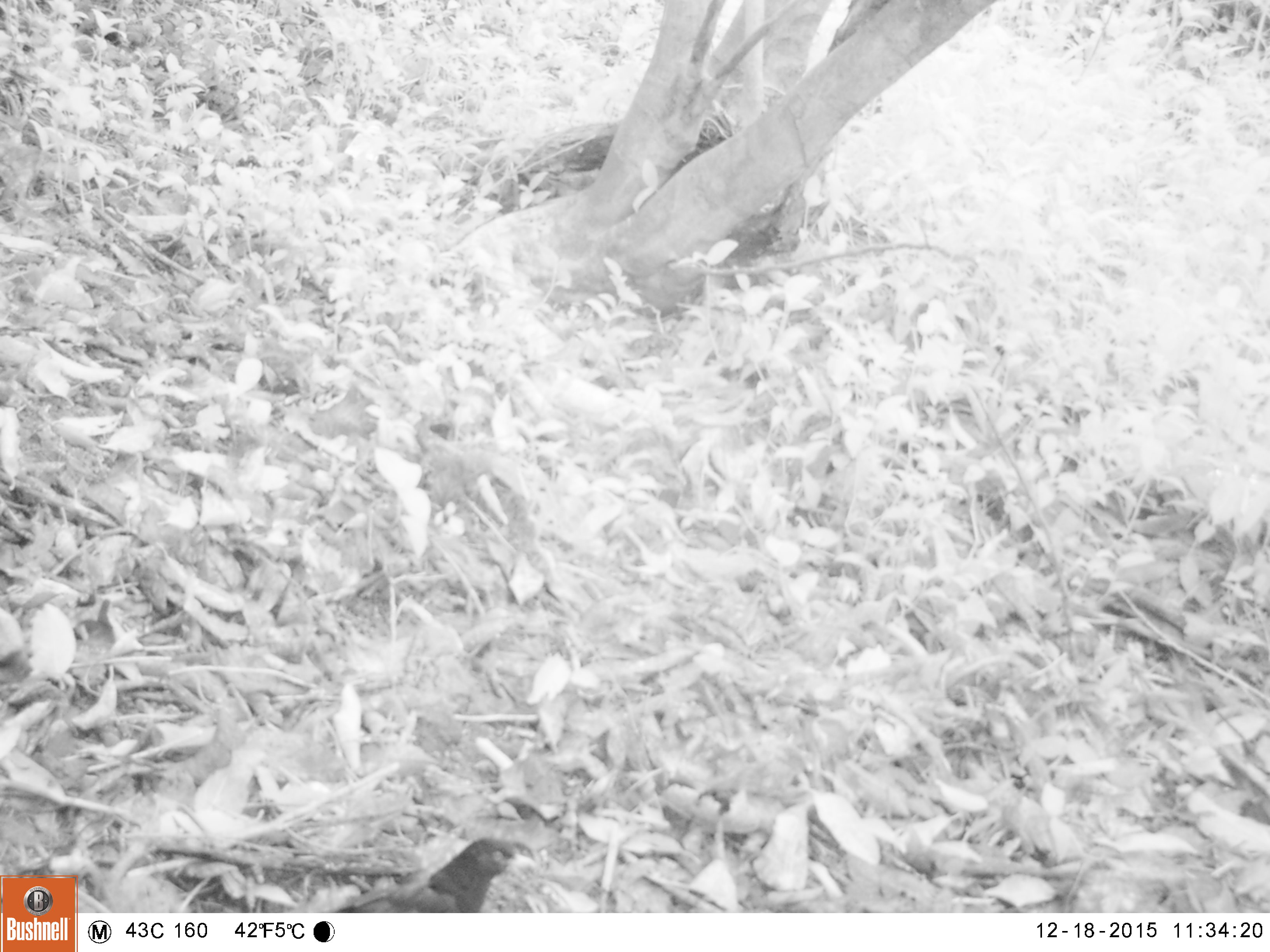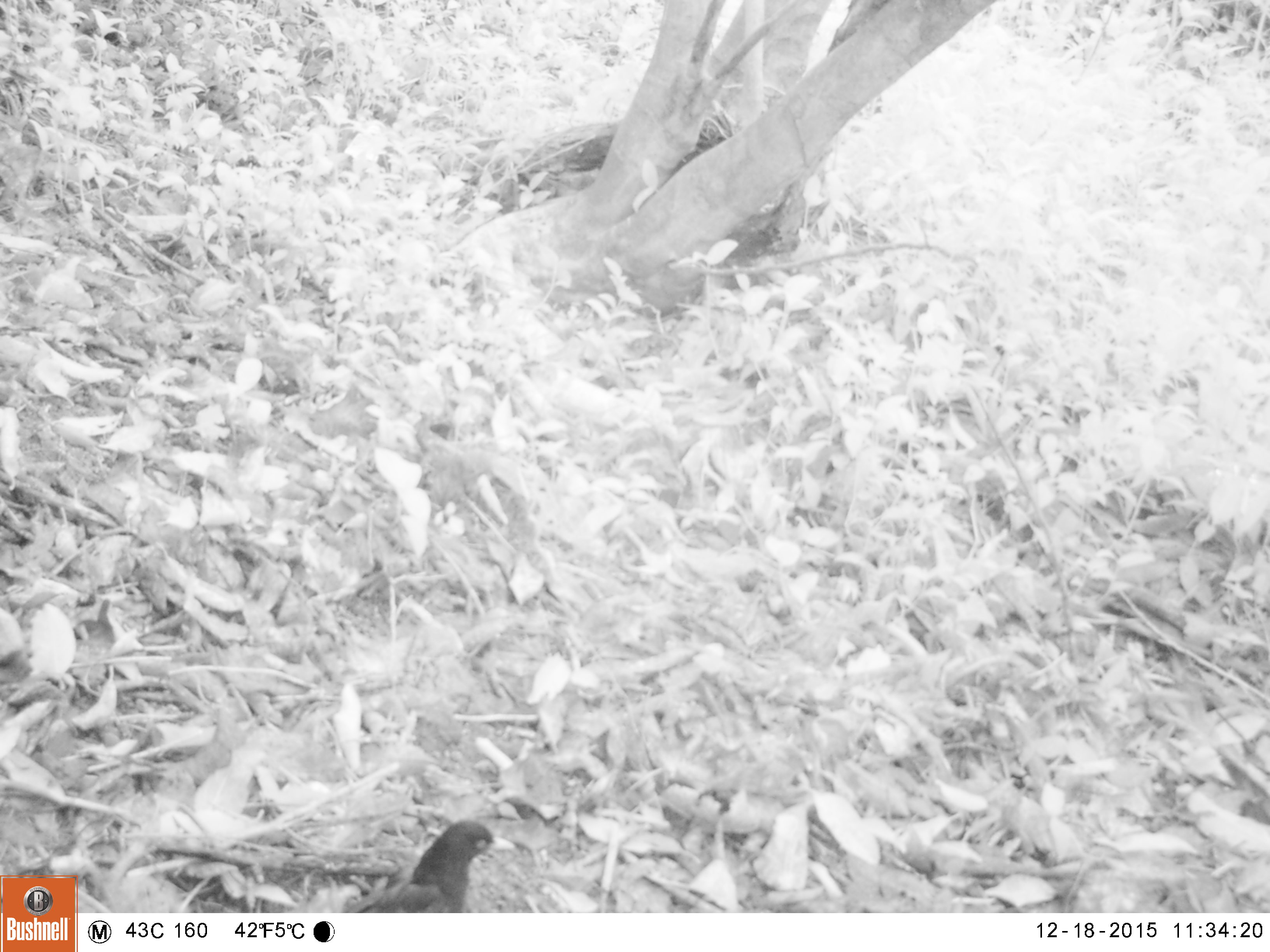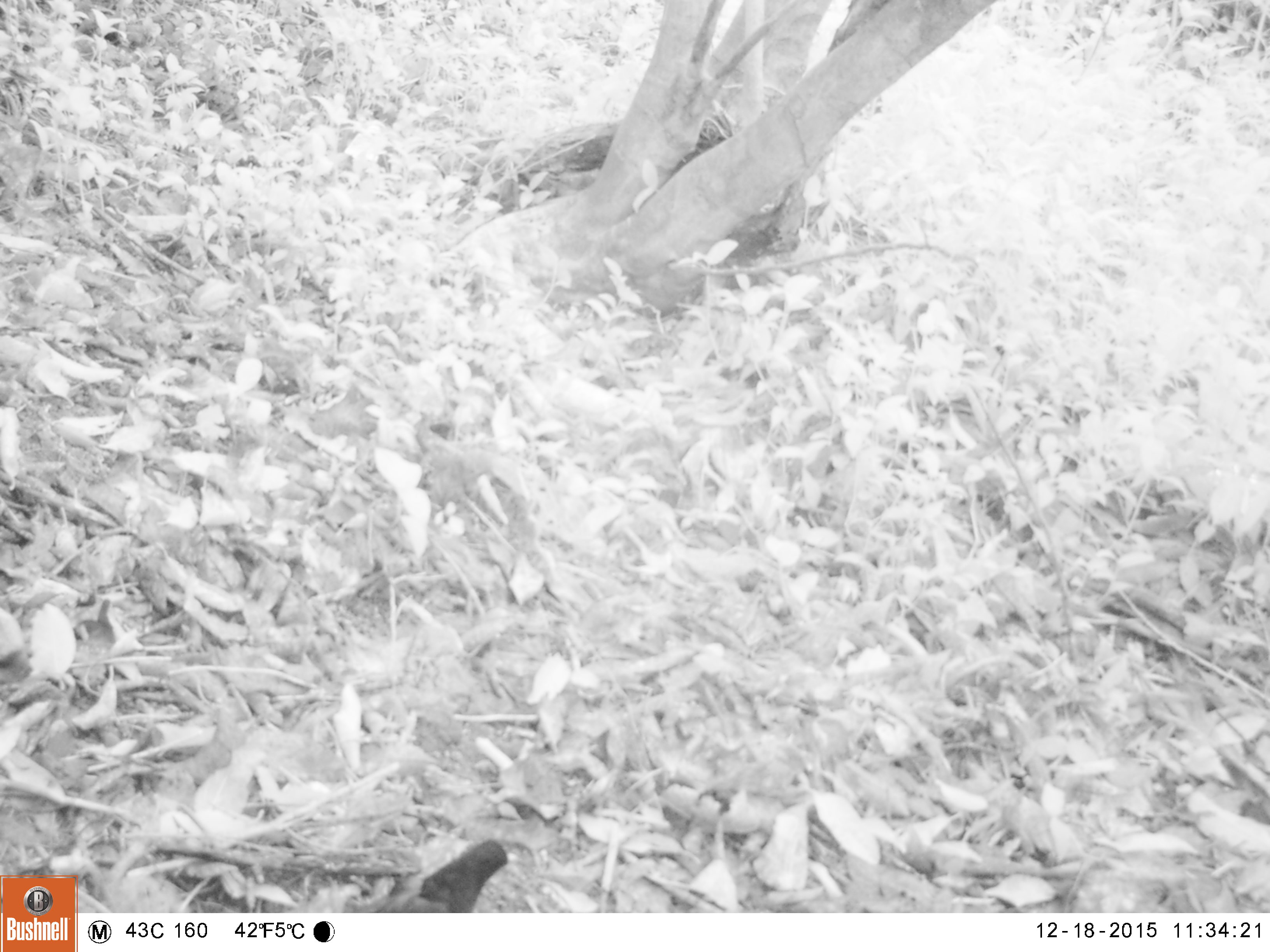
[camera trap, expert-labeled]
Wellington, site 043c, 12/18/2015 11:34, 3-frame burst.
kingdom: Animalia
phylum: Chordata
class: Aves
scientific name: Aves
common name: bird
Bird (Aves).